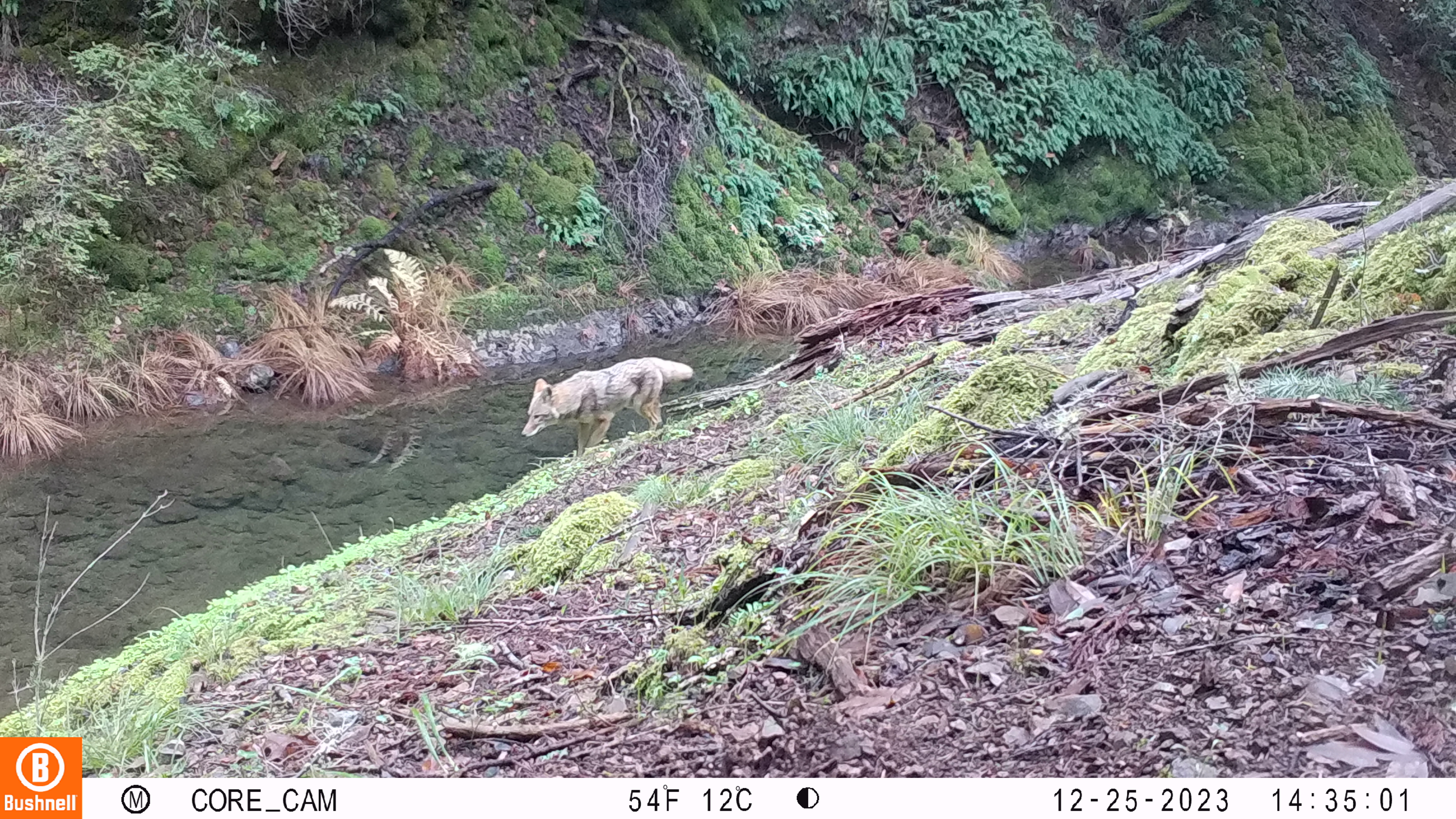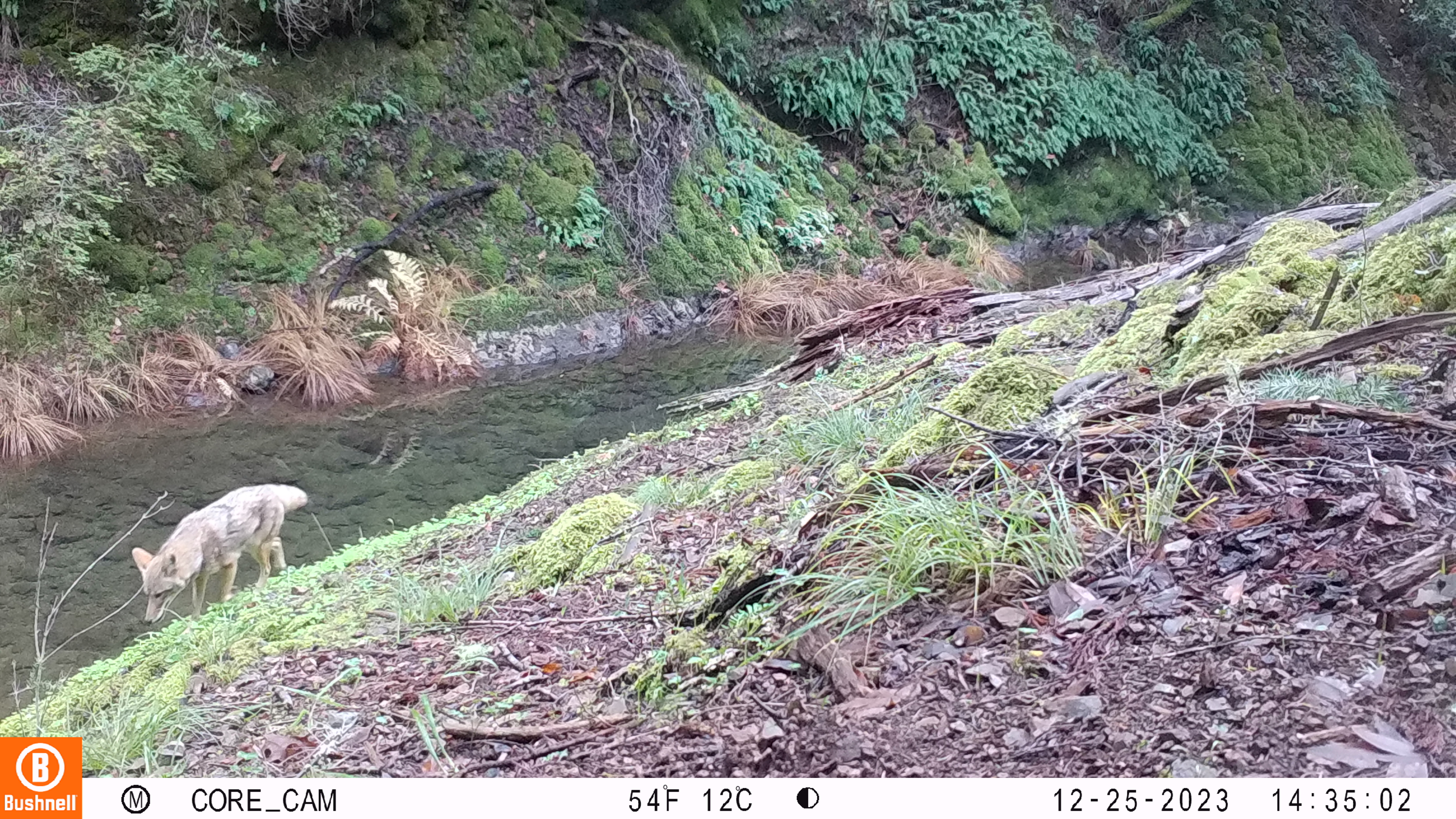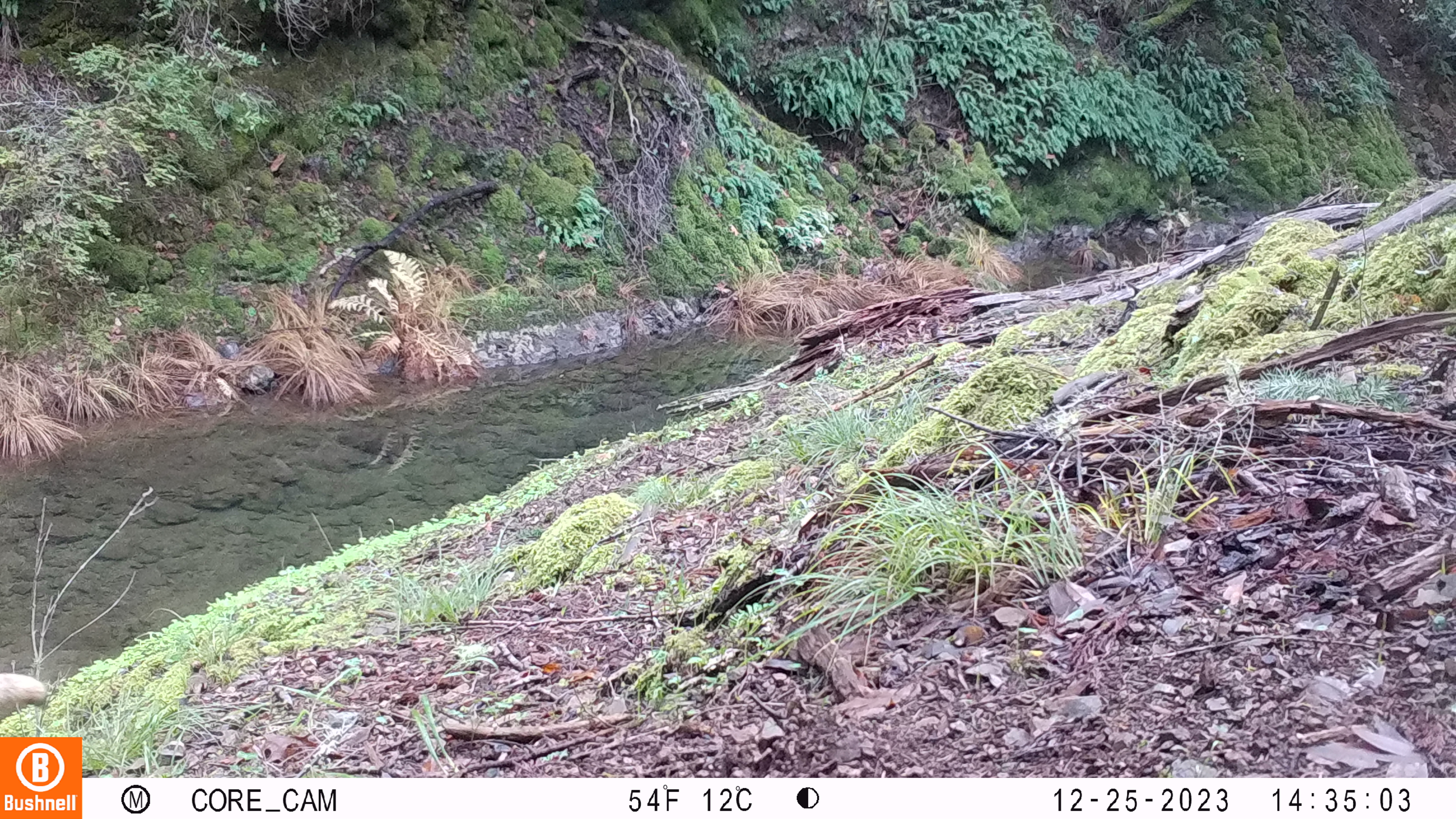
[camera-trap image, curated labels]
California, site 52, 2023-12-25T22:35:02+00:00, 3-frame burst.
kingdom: Animalia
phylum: Chordata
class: Mammalia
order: Carnivora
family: Canidae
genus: Canis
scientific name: Canis latrans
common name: coyote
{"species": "coyote (Canis latrans)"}